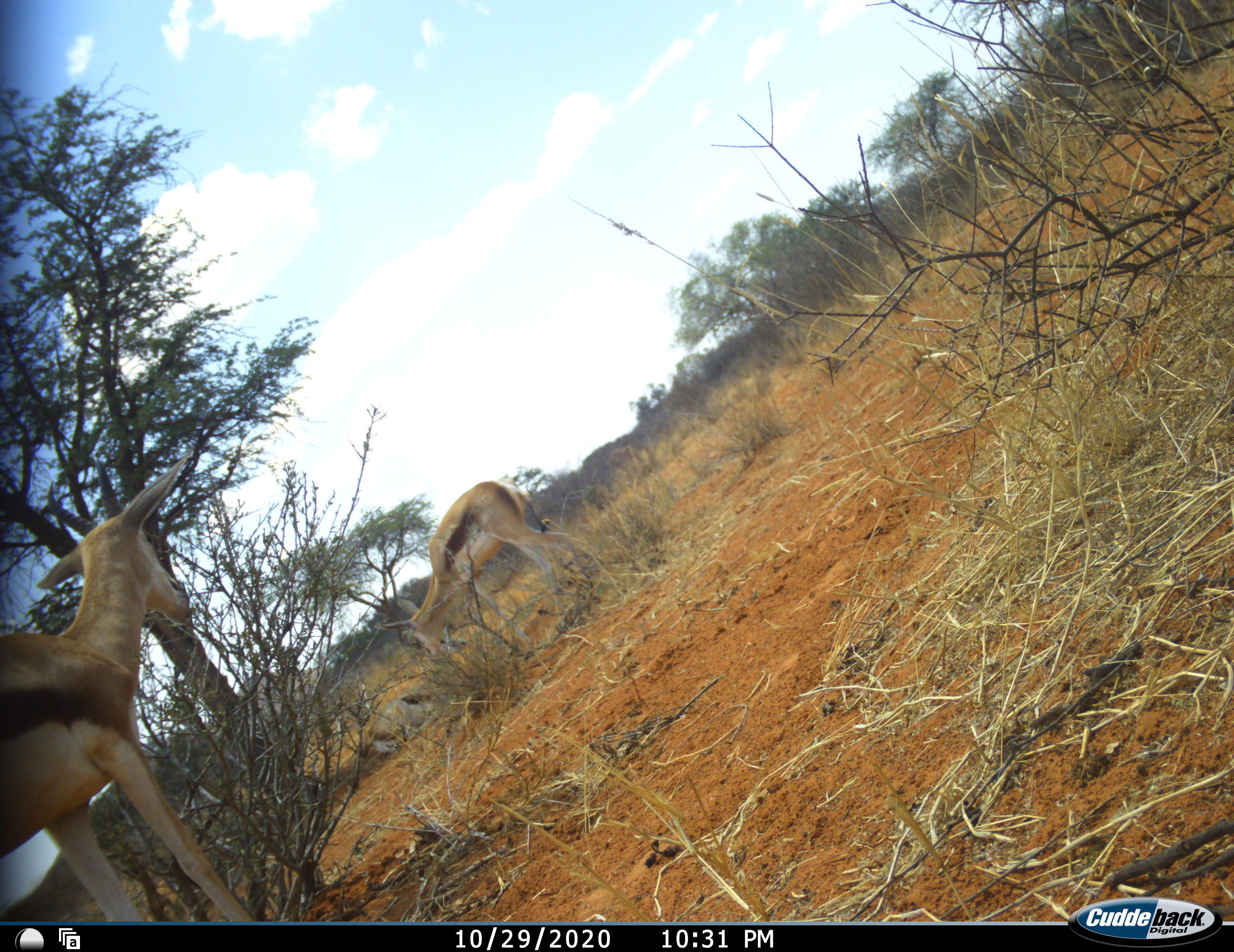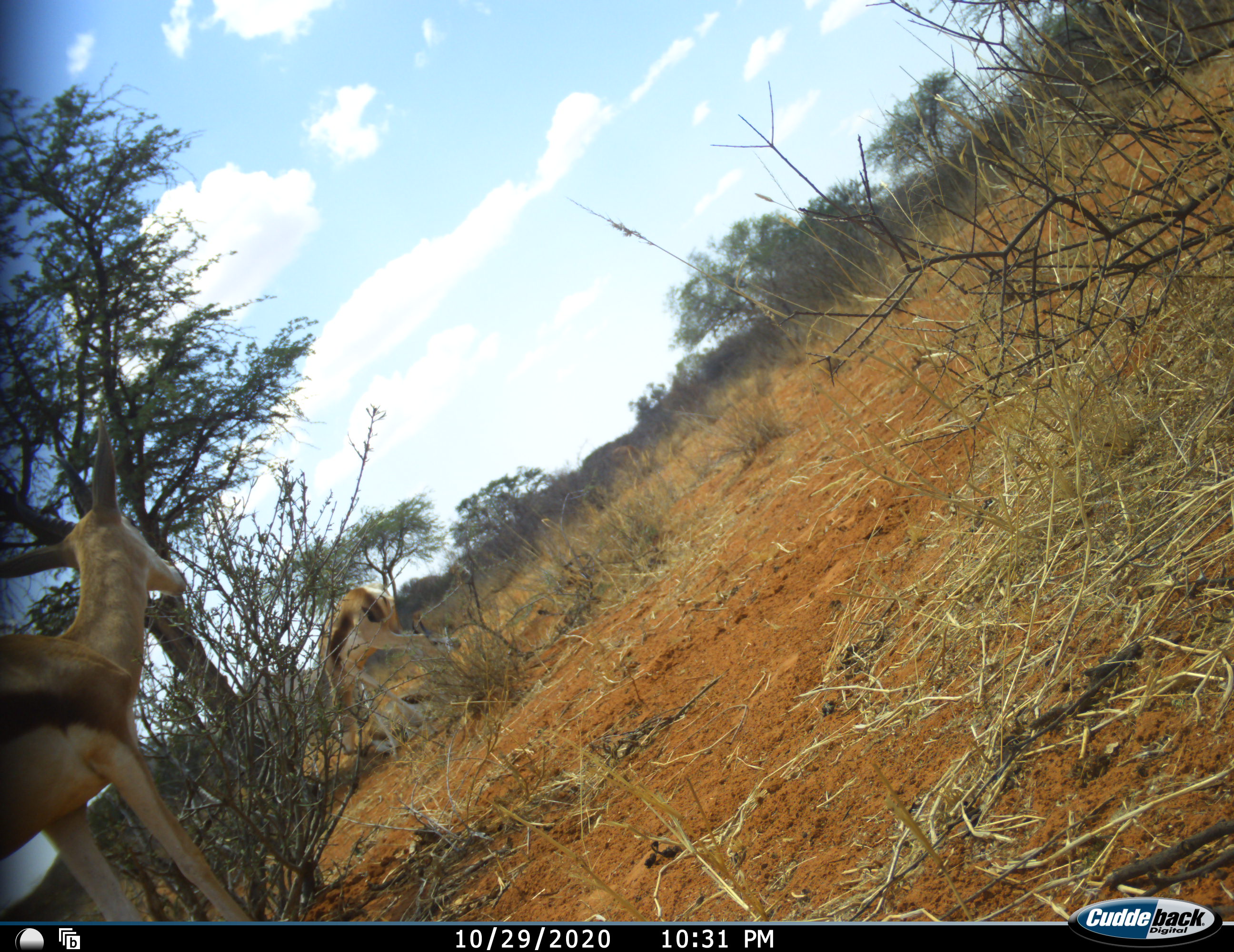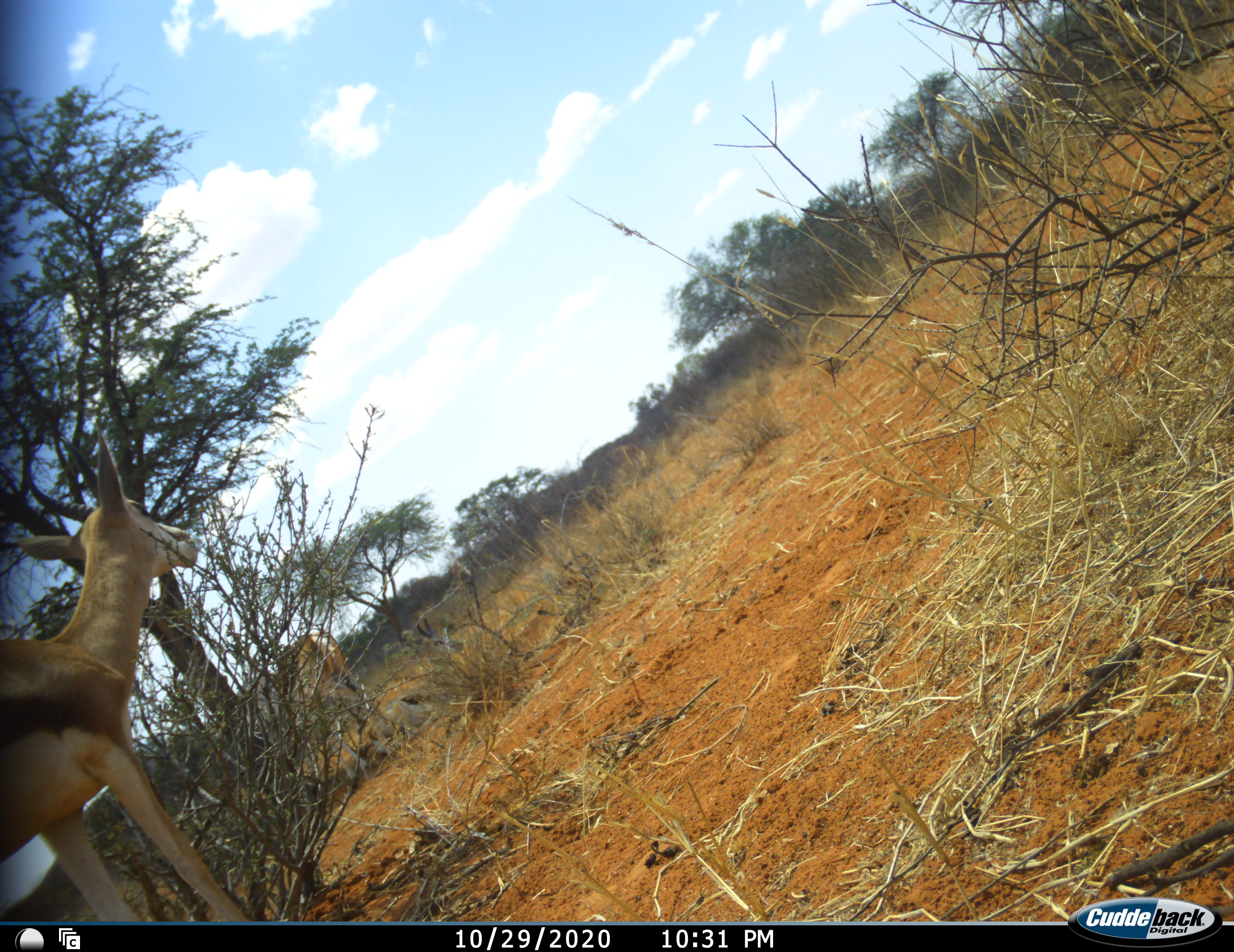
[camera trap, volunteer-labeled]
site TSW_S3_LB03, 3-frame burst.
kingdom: Animalia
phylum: Chordata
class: Mammalia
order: Artiodactyla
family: Bovidae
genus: Antidorcas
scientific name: Antidorcas marsupialis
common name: springbok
Springbok (Antidorcas marsupialis), count 3. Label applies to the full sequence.